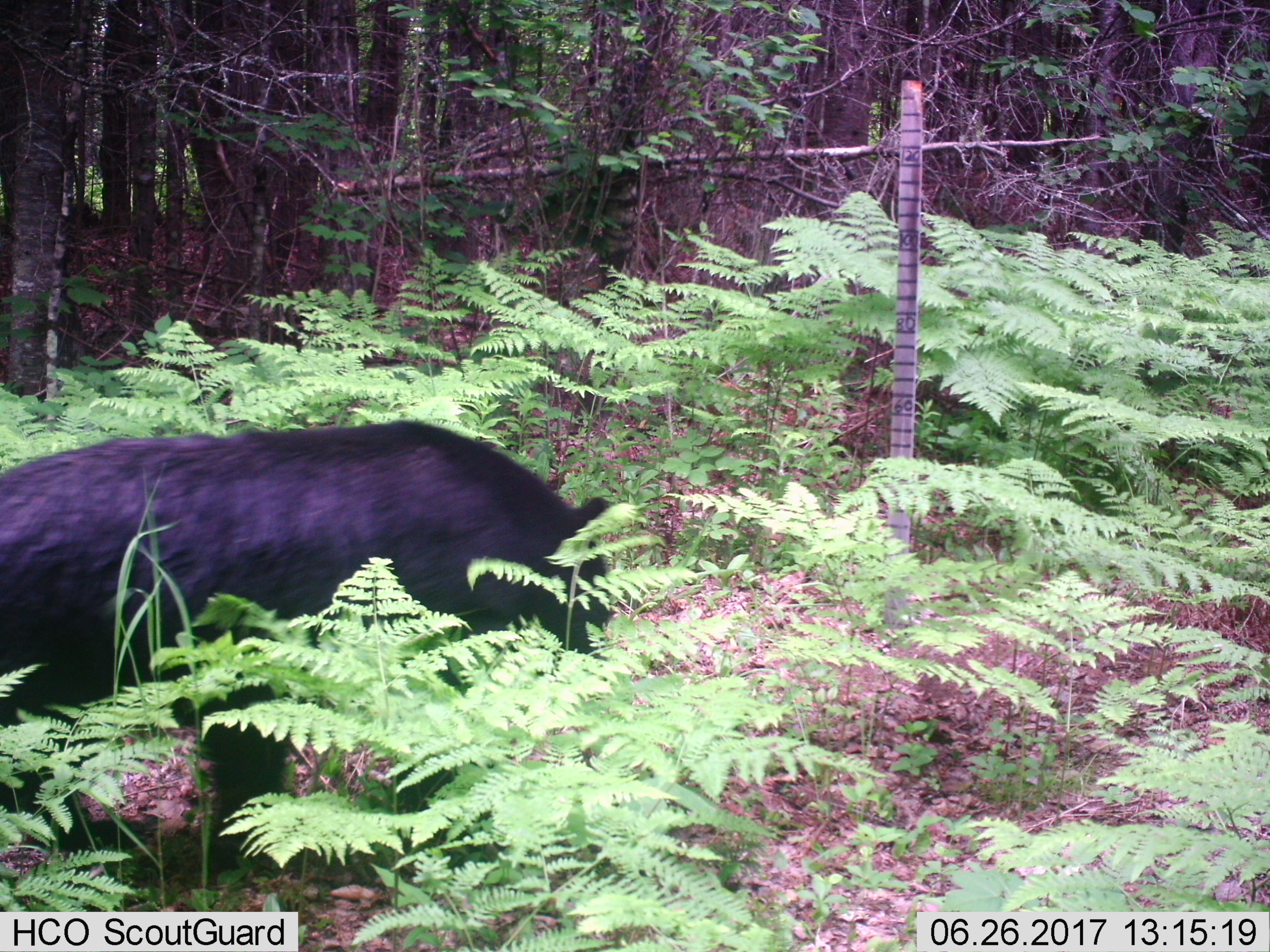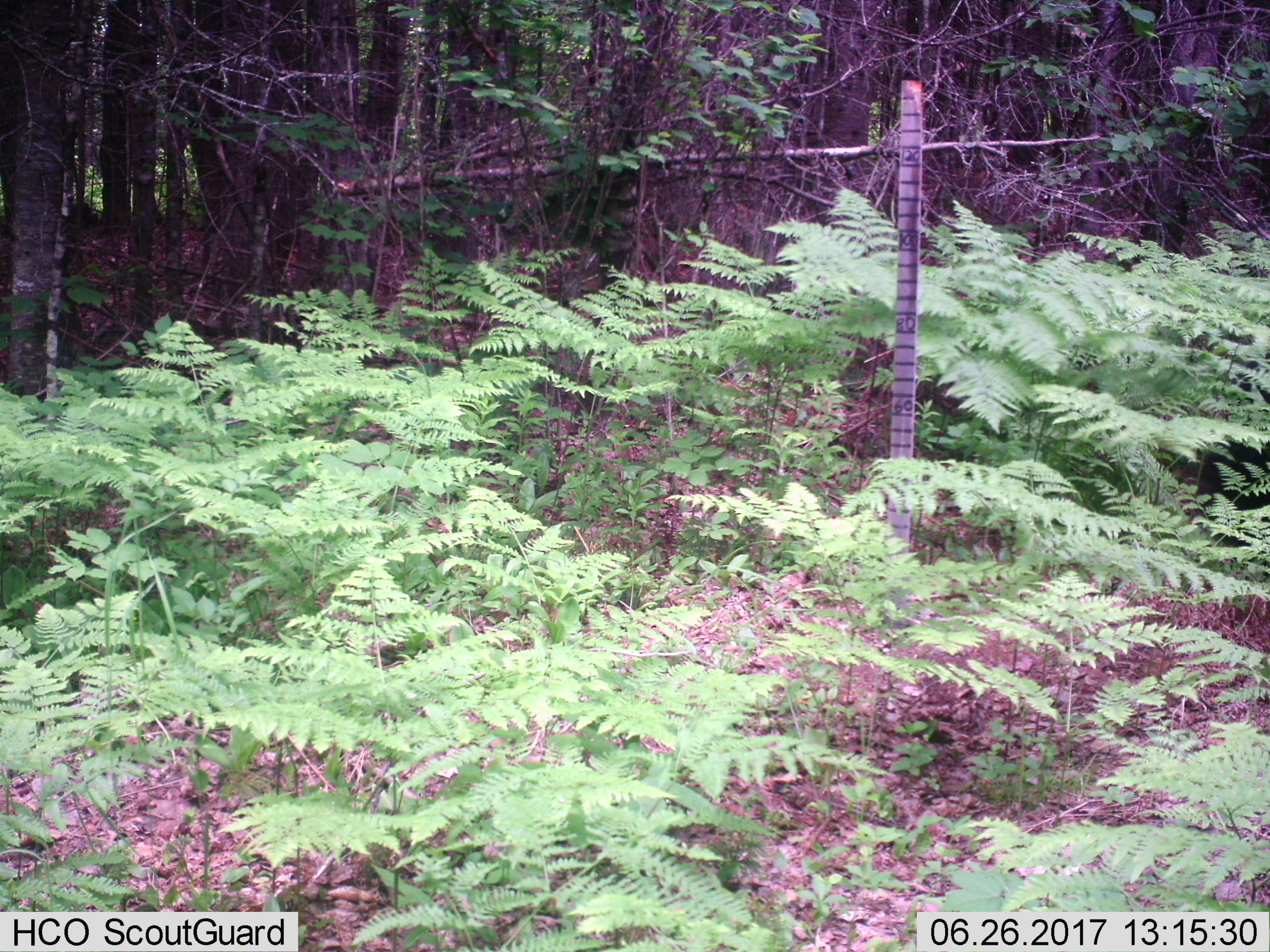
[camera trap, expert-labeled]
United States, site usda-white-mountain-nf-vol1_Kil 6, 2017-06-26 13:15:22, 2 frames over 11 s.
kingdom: Animalia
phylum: Chordata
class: Mammalia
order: Carnivora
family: Ursidae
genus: Ursus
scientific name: Ursus americanus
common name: black bear